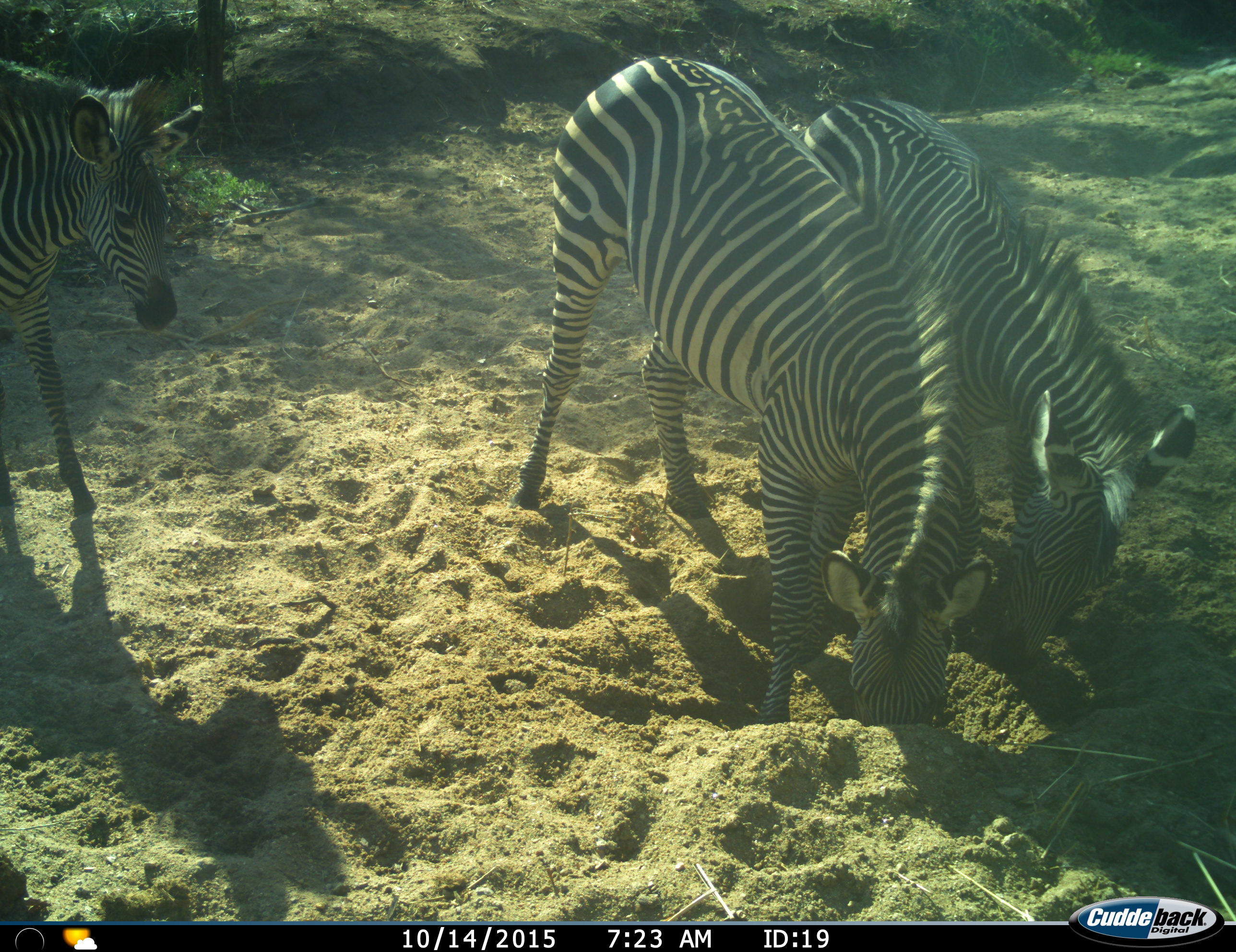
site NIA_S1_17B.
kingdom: Animalia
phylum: Chordata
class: Mammalia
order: Perissodactyla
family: Equidae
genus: Equus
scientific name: Equus quagga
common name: plains zebra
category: zebraplains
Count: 3.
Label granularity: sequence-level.